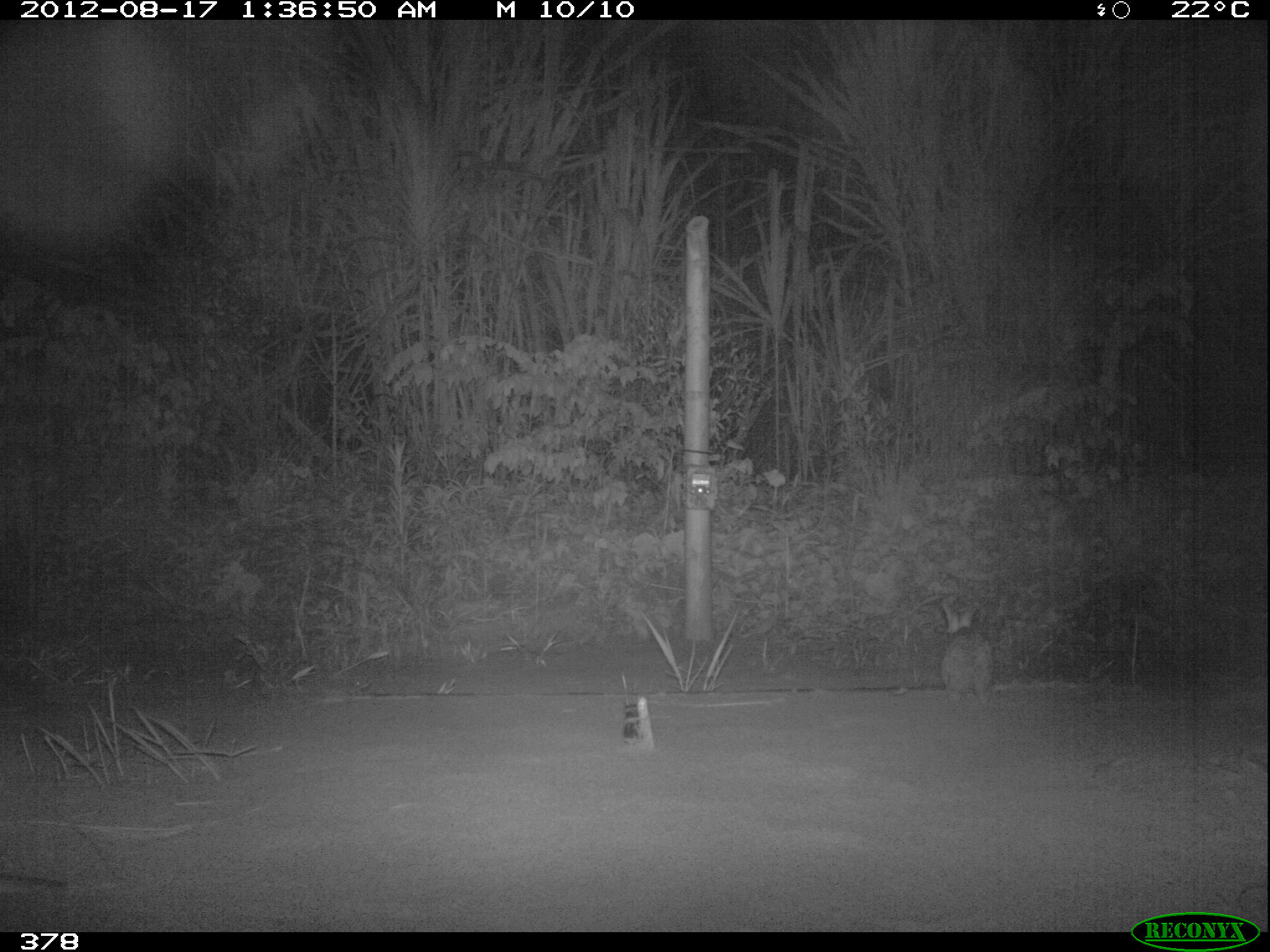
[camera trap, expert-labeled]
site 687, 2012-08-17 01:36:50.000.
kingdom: Animalia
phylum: Chordata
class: Mammalia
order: Lagomorpha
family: Leporidae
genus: Sylvilagus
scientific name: Sylvilagus brasiliensis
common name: tapeti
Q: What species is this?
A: Sylvilagus brasiliensis (tapeti).